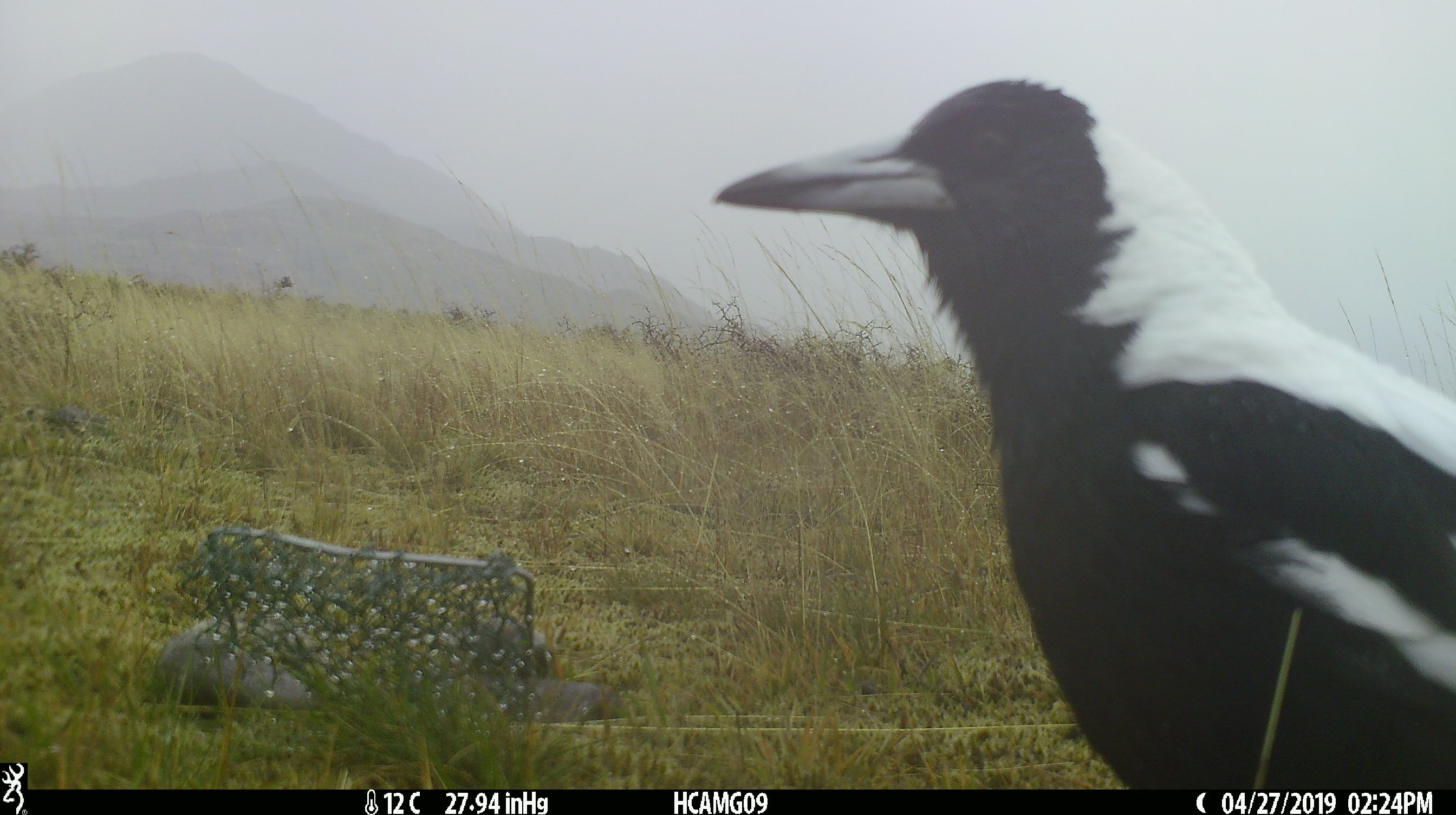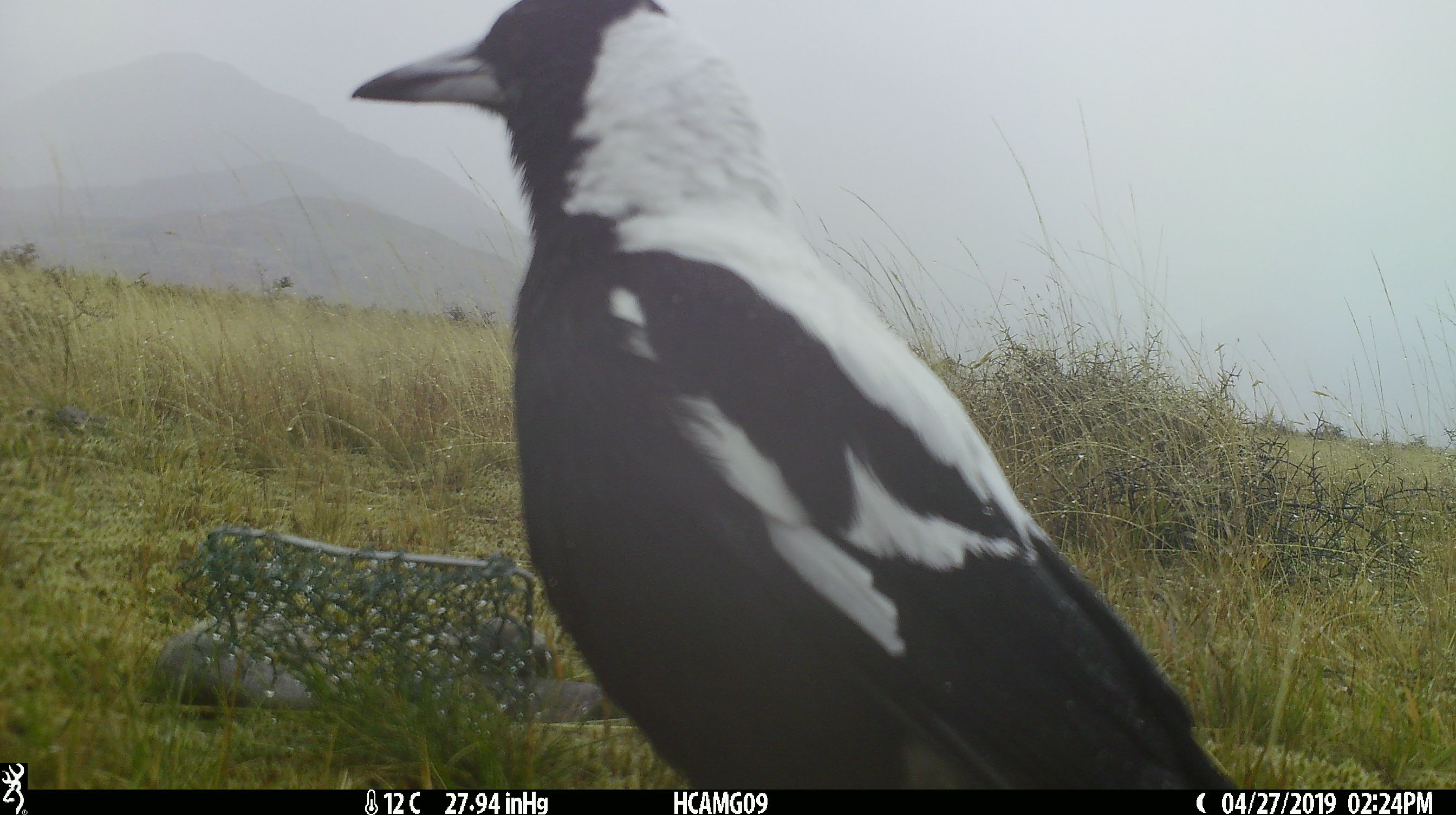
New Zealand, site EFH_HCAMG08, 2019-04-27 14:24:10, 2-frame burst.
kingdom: Animalia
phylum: Chordata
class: Aves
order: Passeriformes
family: Artamidae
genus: Gymnorhina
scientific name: Gymnorhina tibicen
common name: australian magpie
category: magpie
Magpie (australian magpie) (Gymnorhina tibicen).